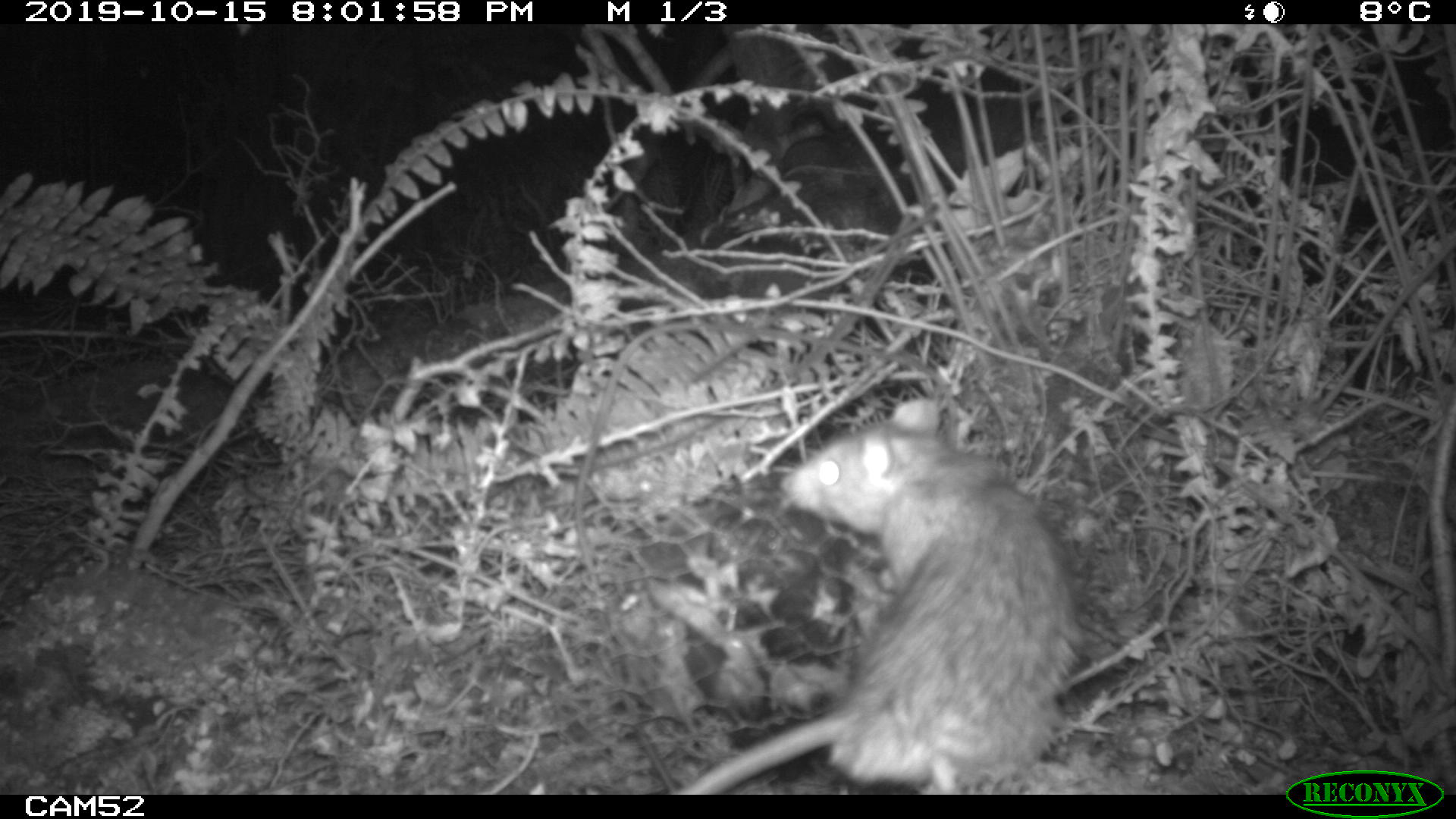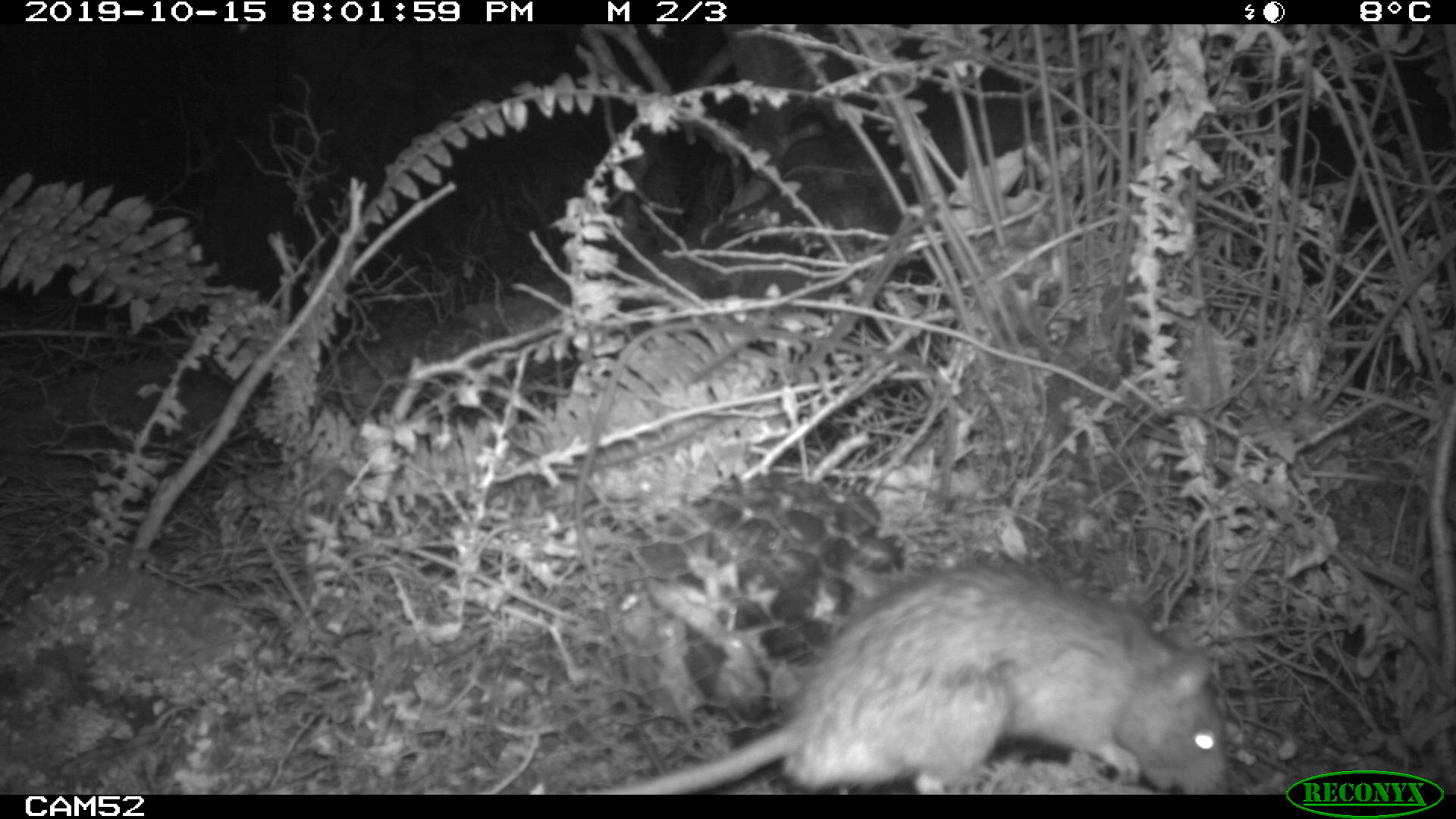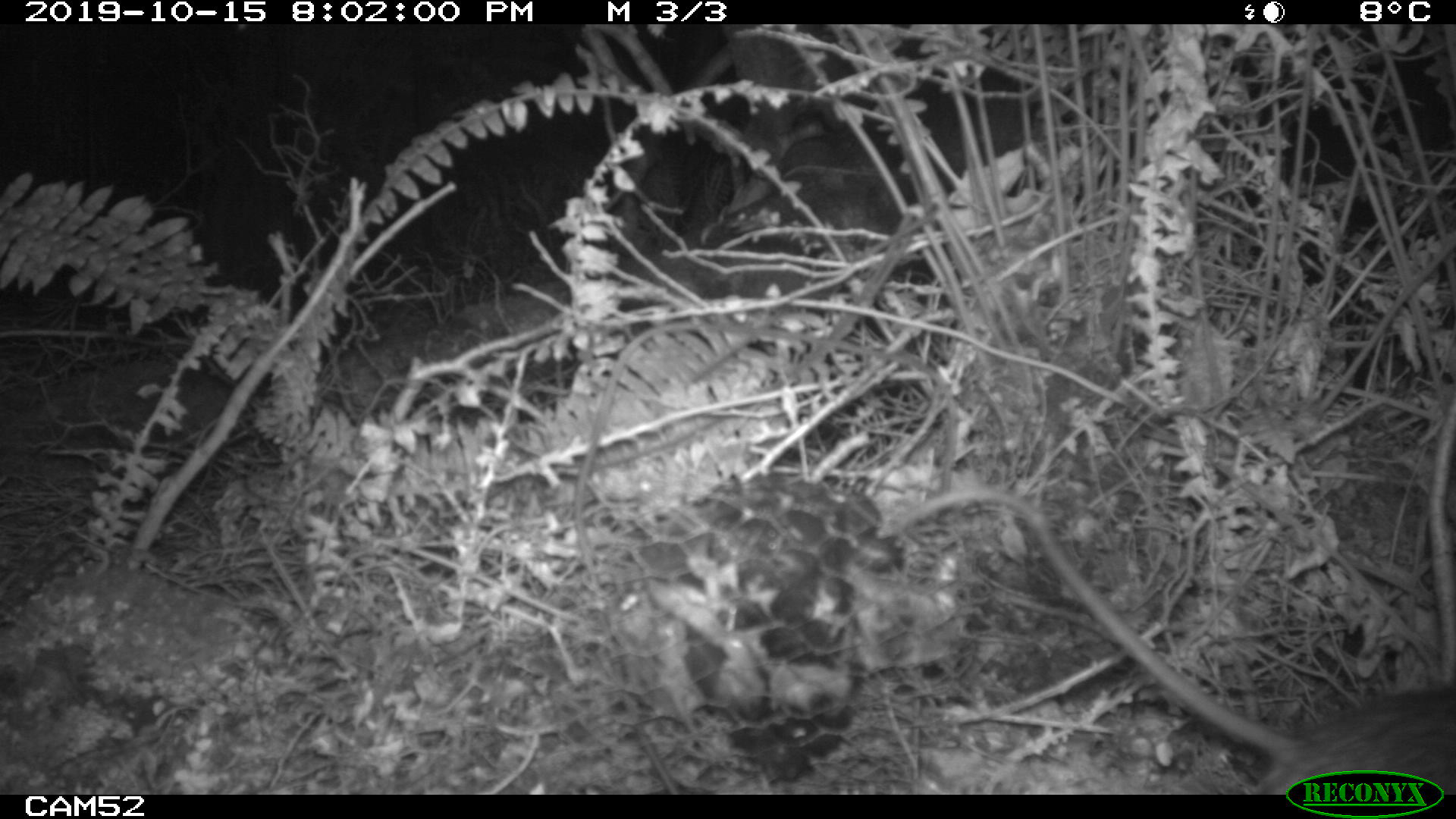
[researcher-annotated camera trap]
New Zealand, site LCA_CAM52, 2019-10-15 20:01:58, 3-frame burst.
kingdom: Animalia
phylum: Chordata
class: Mammalia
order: Rodentia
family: Muridae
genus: Rattus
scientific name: Rattus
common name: rat